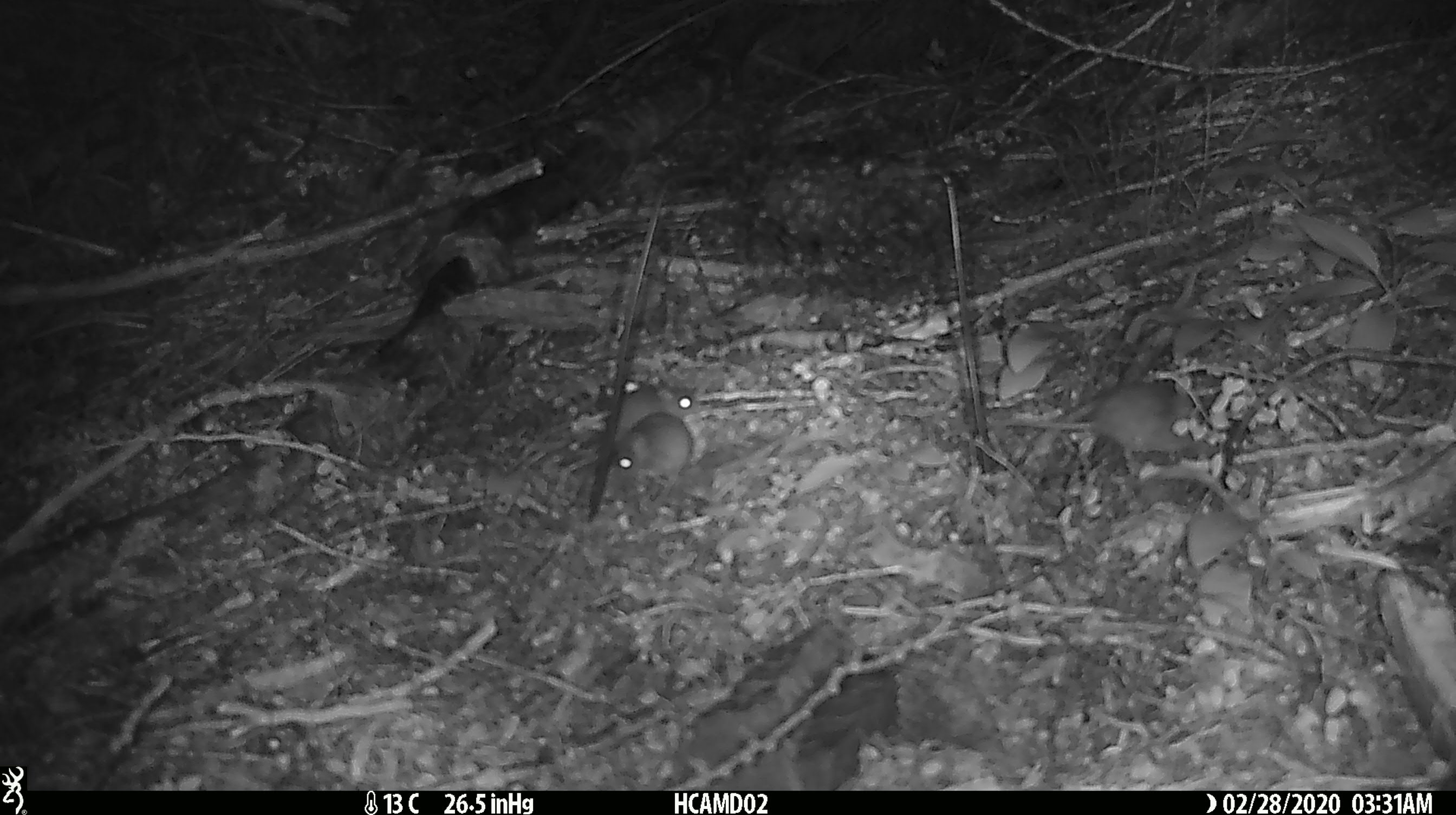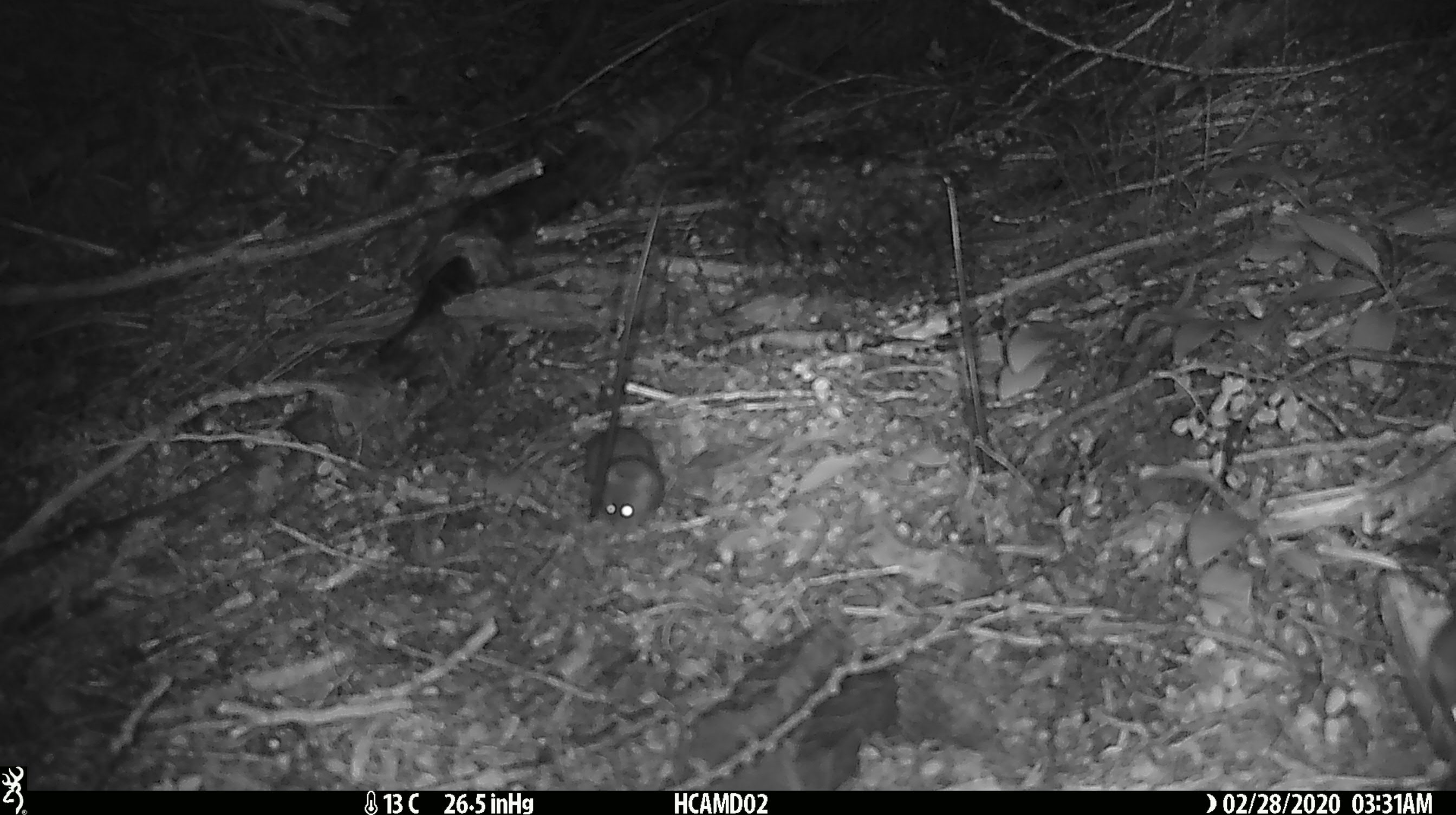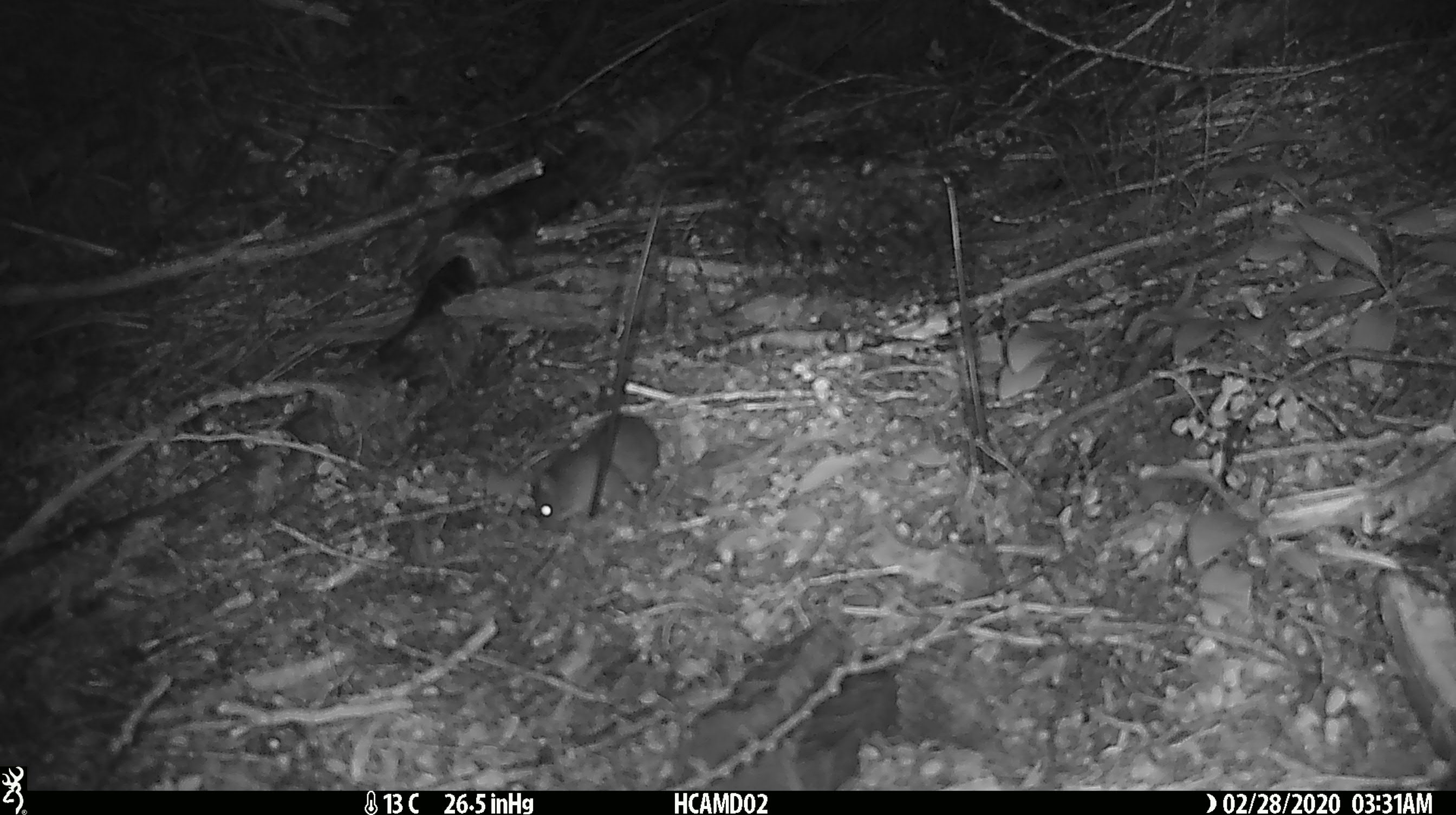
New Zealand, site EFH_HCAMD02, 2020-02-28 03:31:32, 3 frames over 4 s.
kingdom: Animalia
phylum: Chordata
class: Mammalia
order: Rodentia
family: Muridae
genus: Mus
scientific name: Mus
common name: mouse